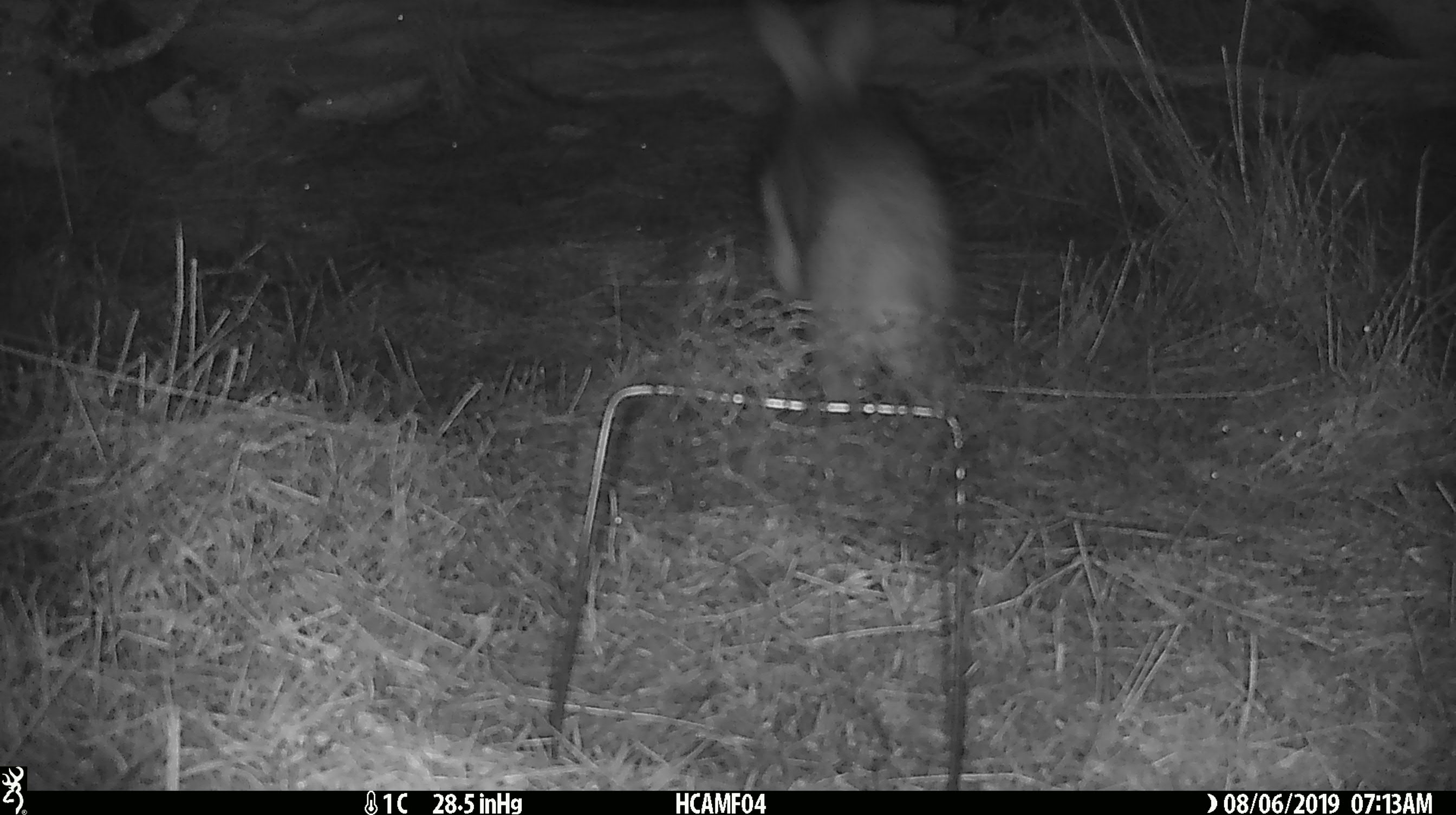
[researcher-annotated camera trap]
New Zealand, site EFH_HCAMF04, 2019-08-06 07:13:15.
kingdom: Animalia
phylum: Chordata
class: Mammalia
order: Lagomorpha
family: Leporidae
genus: Lepus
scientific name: Lepus europaeus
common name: brown hare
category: hare